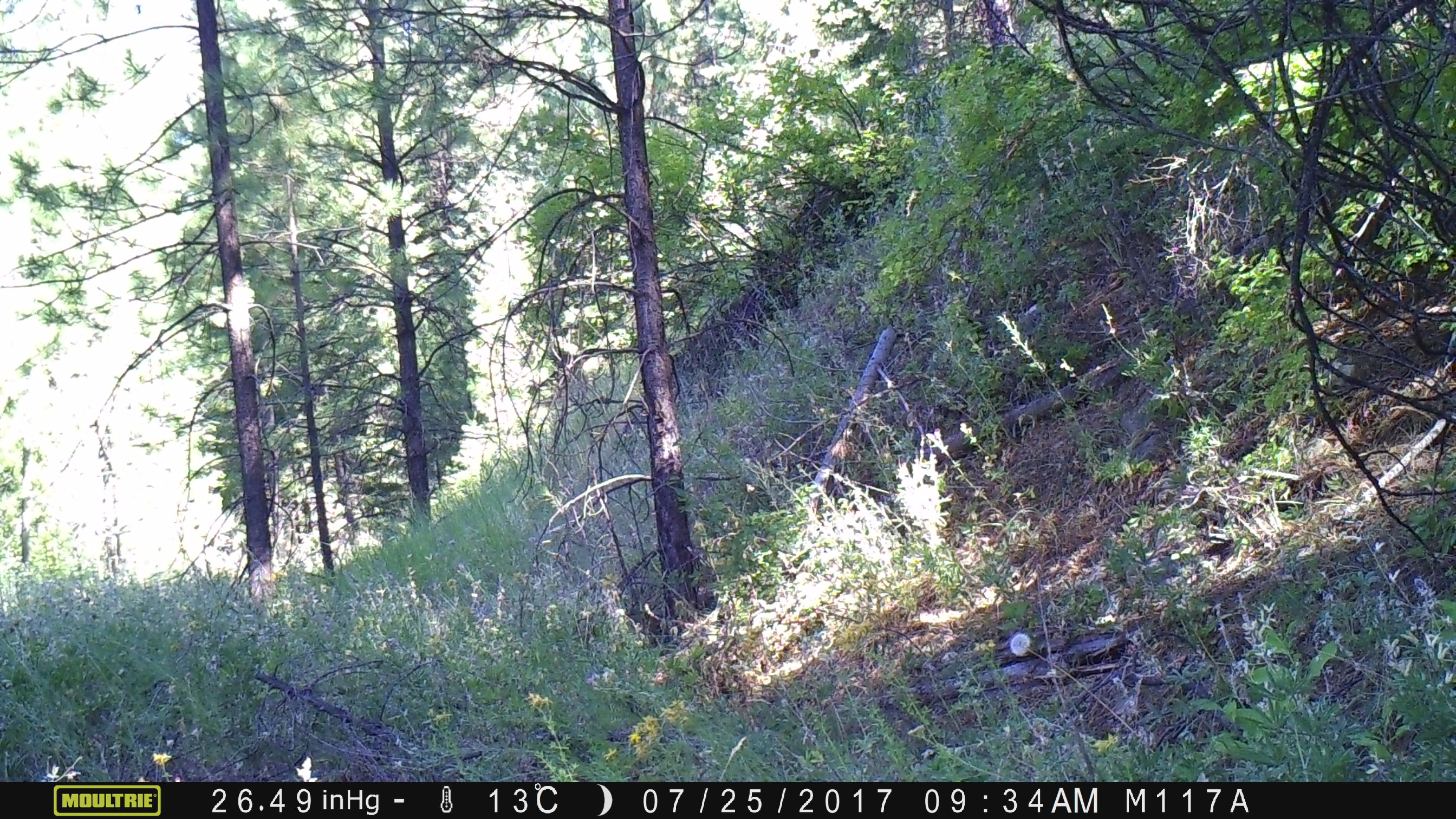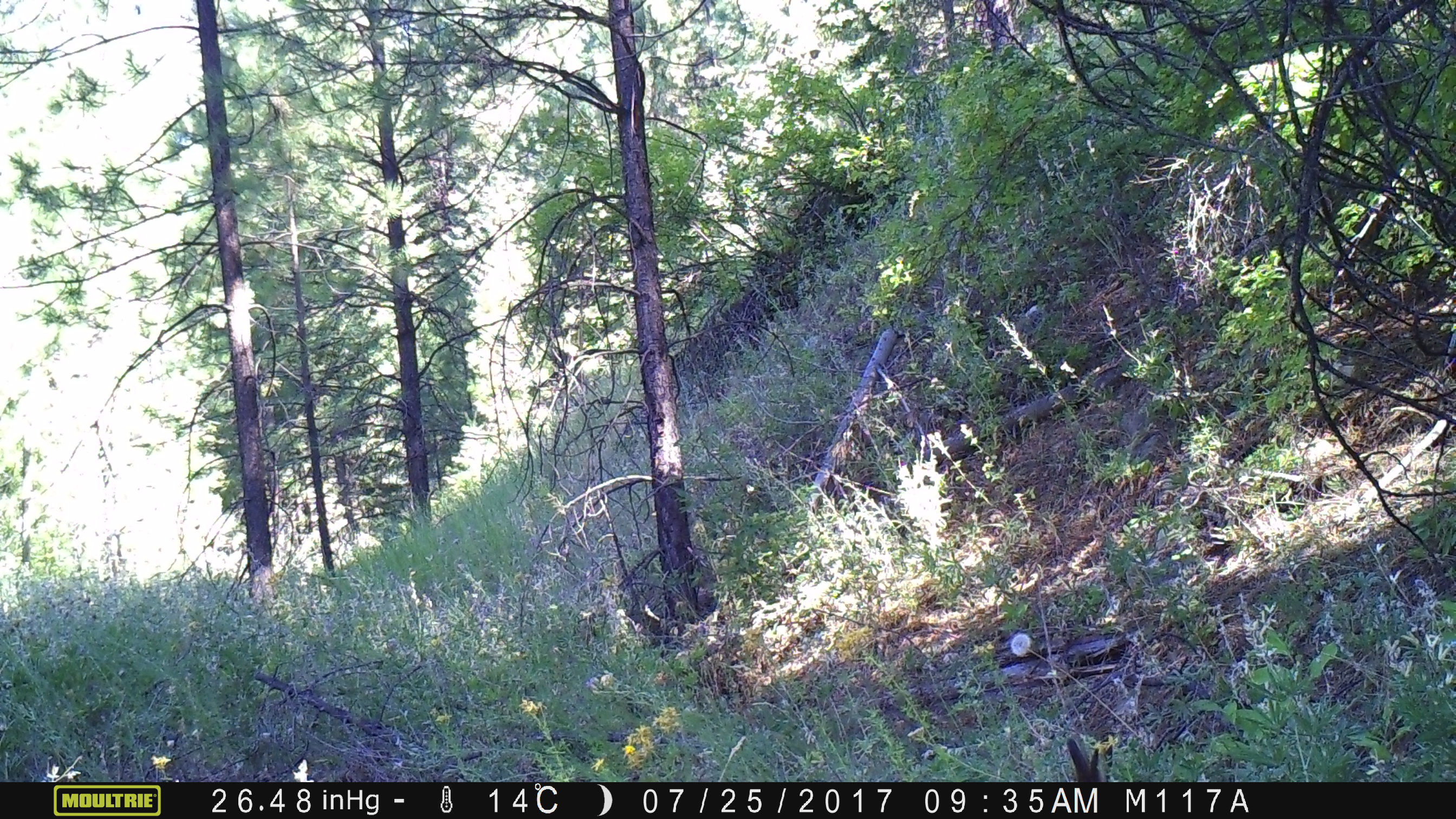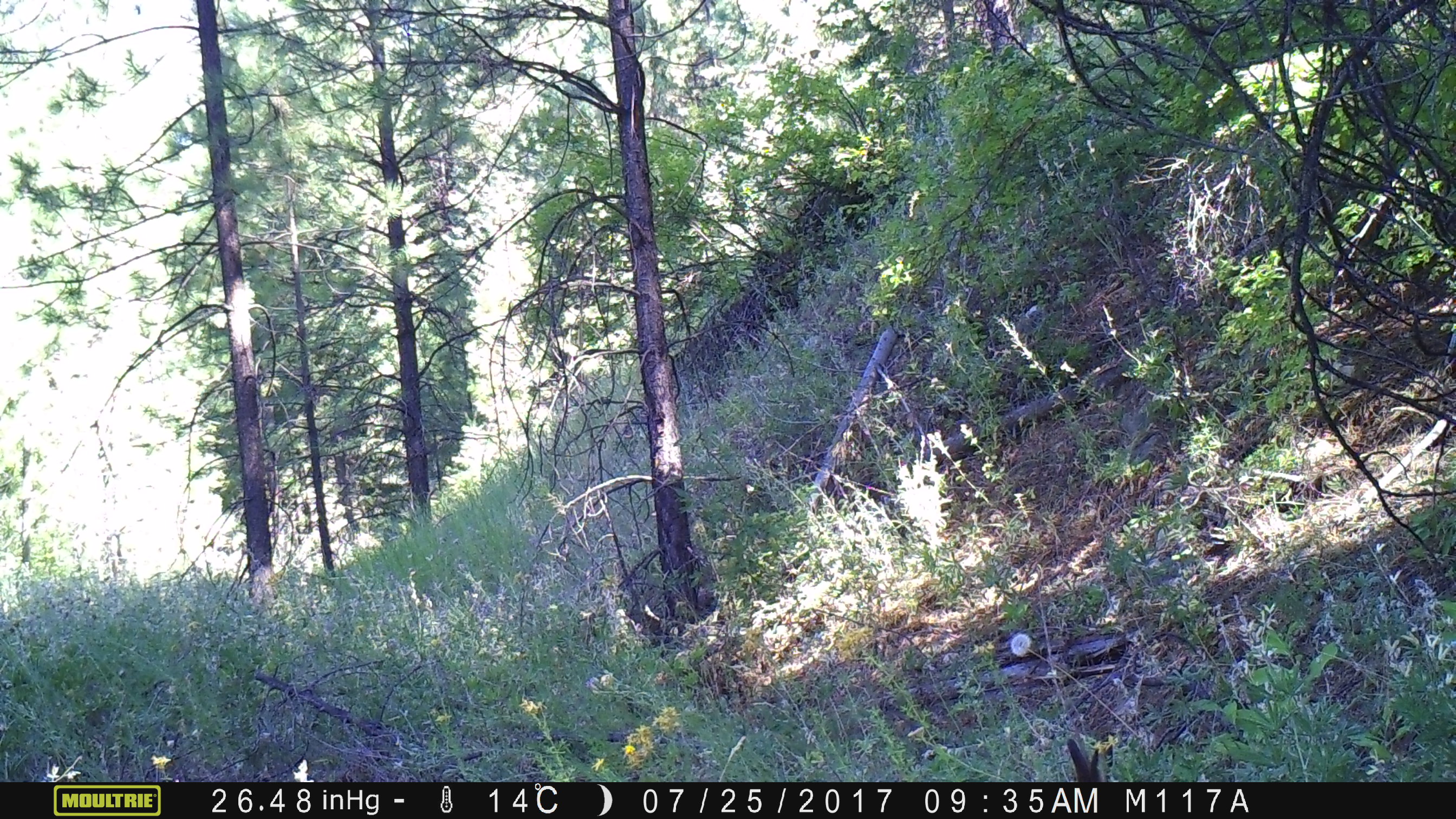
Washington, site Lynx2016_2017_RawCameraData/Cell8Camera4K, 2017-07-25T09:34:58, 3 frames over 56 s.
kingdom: Animalia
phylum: Chordata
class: Mammalia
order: Lagomorpha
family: Leporidae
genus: Lepus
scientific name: Lepus americanus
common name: snowshoe hare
Lepus americanus (snowshoe hare). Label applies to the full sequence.